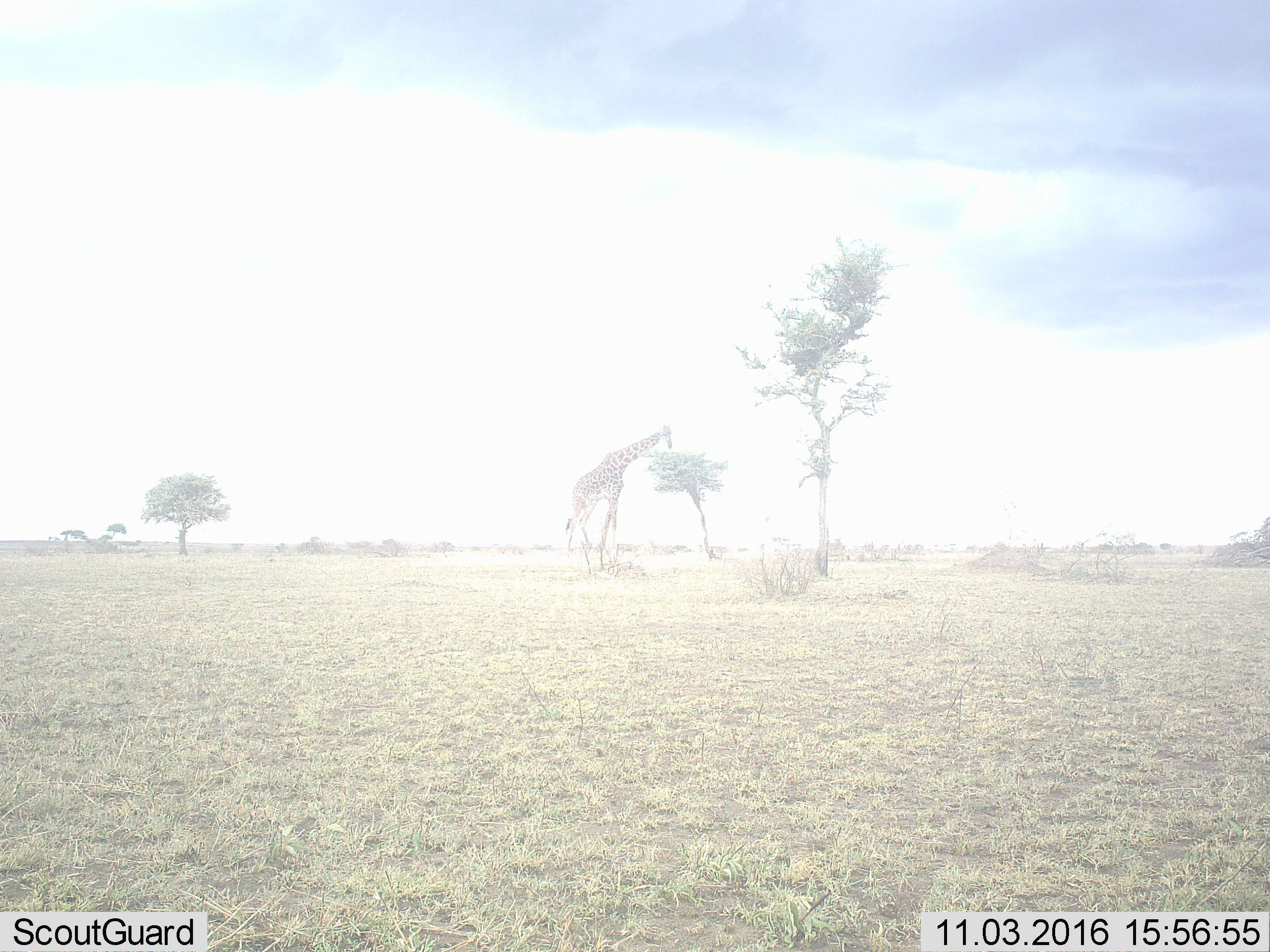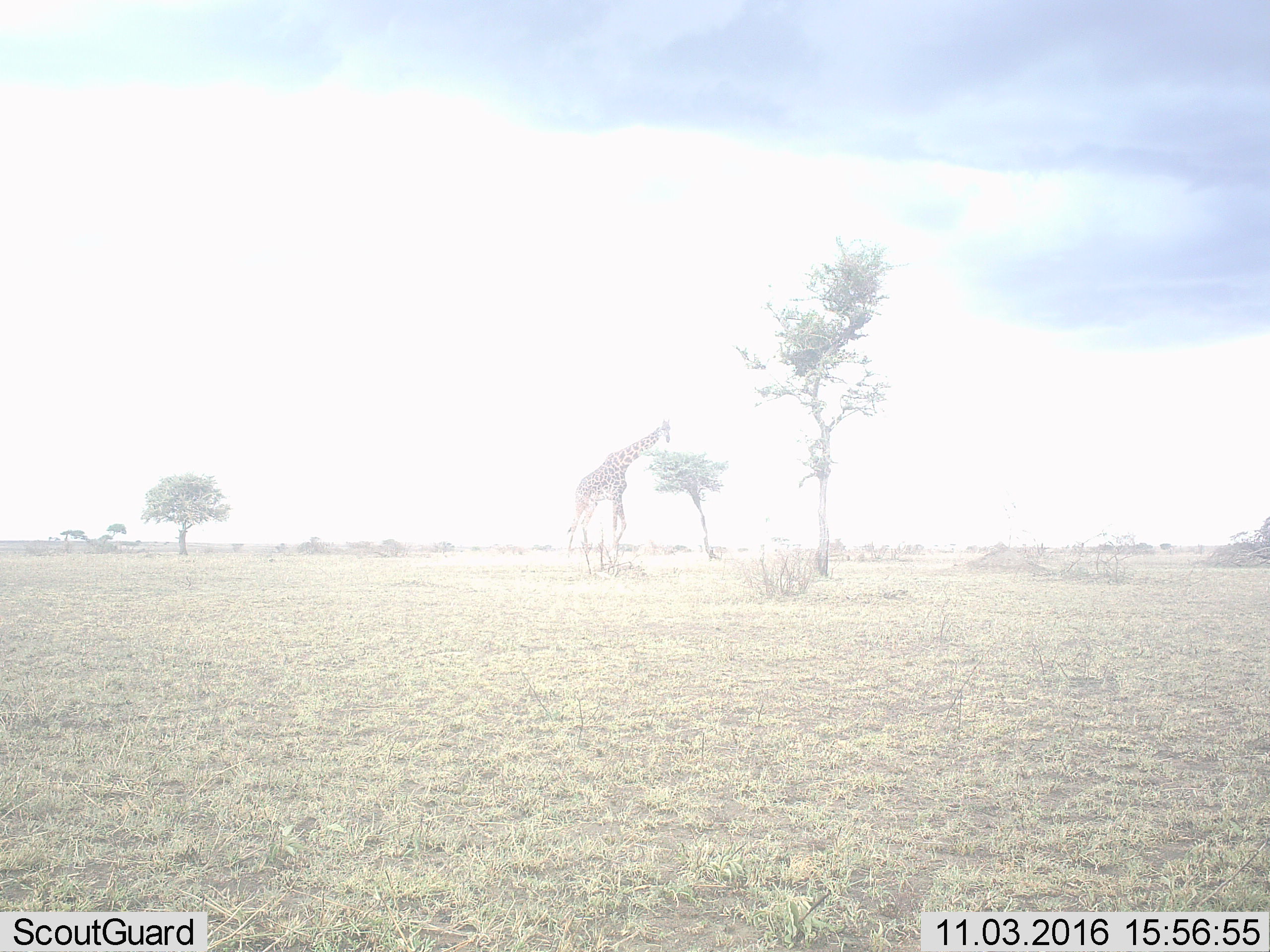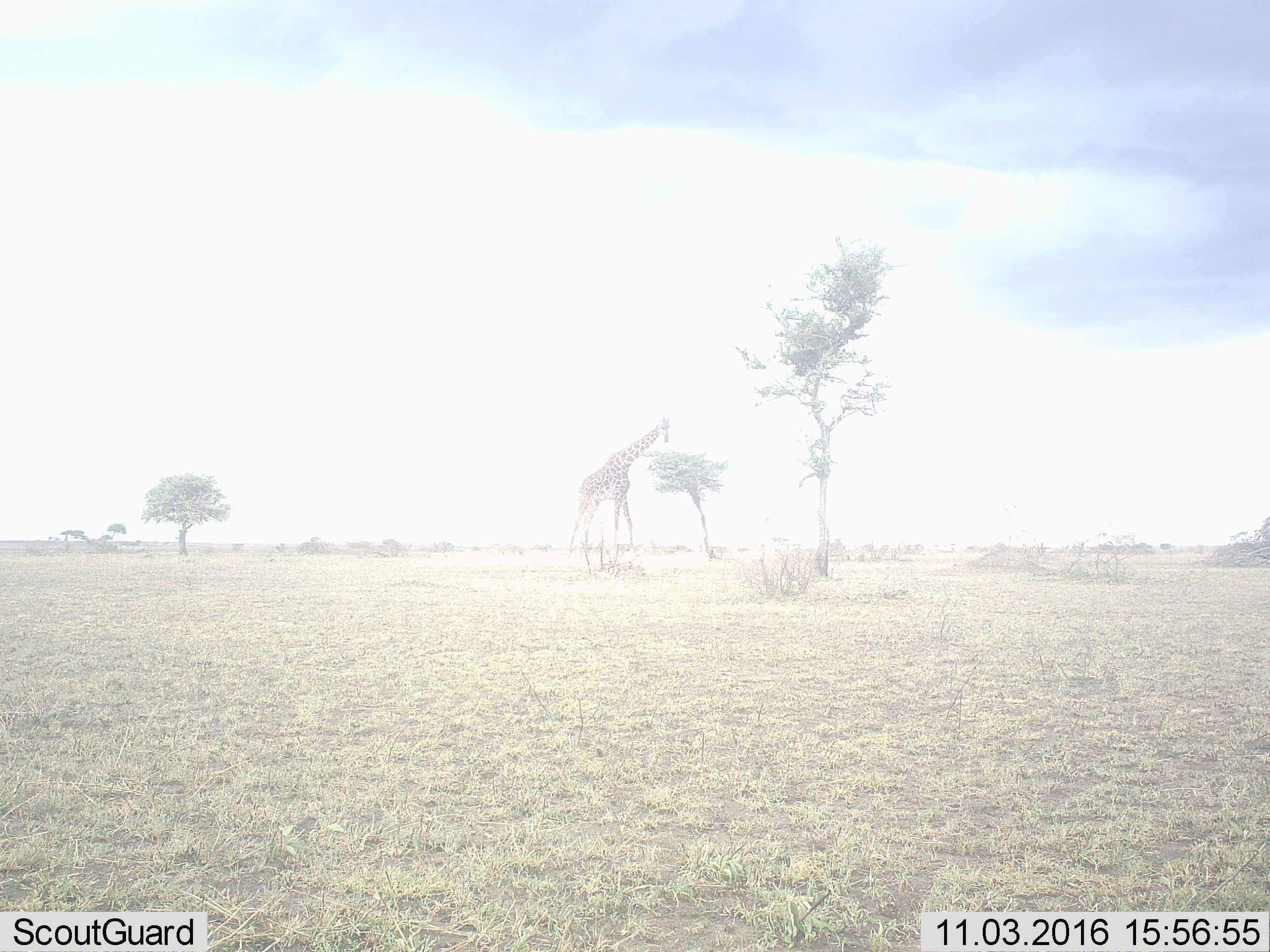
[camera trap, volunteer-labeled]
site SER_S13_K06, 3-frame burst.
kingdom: Animalia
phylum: Chordata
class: Mammalia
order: Artiodactyla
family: Giraffidae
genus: Giraffa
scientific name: Giraffa camelopardalis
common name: giraffe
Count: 1.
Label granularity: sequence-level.